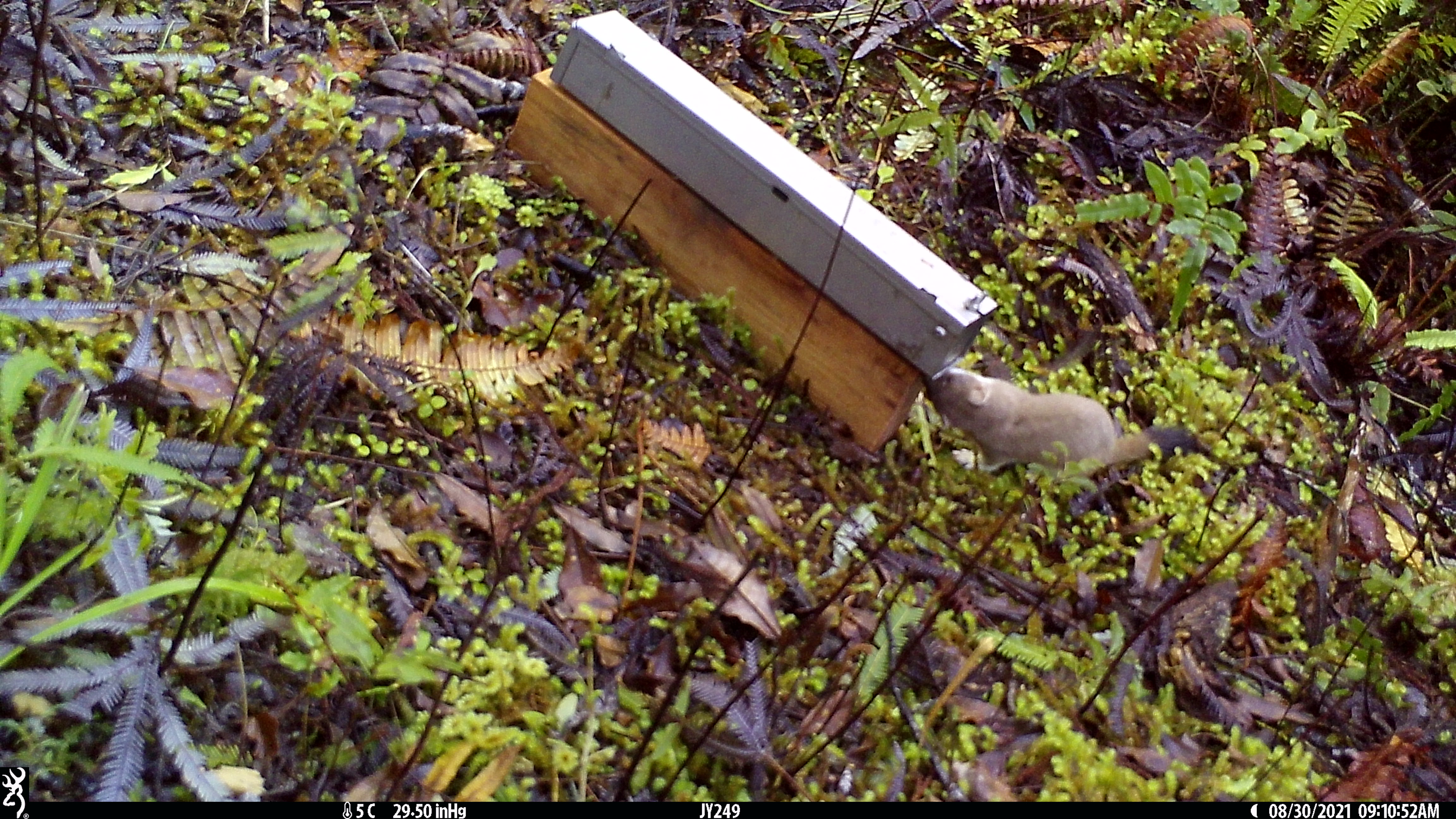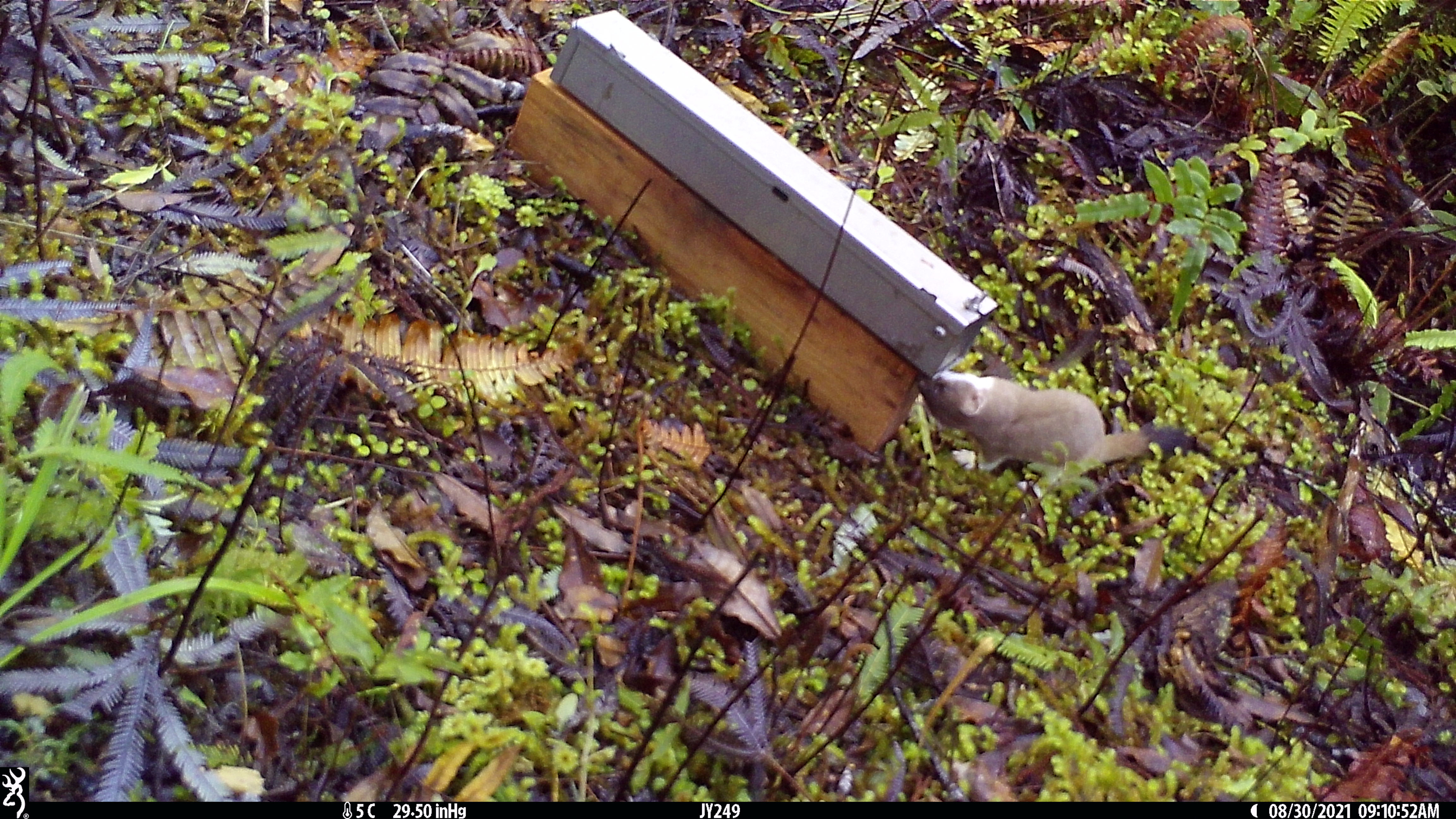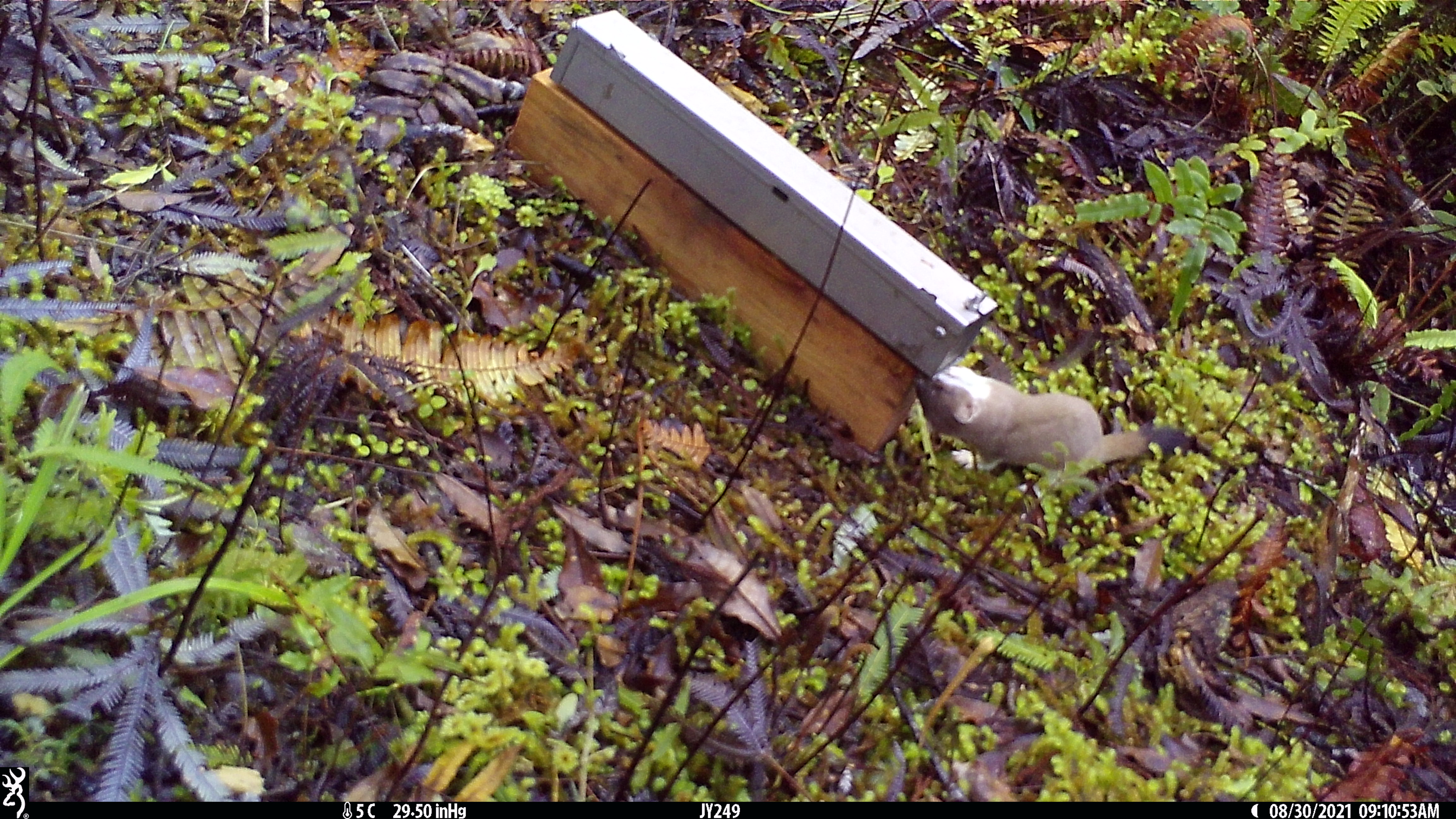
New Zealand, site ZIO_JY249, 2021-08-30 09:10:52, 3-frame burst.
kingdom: Animalia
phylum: Chordata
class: Mammalia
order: Carnivora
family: Mustelidae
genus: Mustela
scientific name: Mustela erminea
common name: stoat